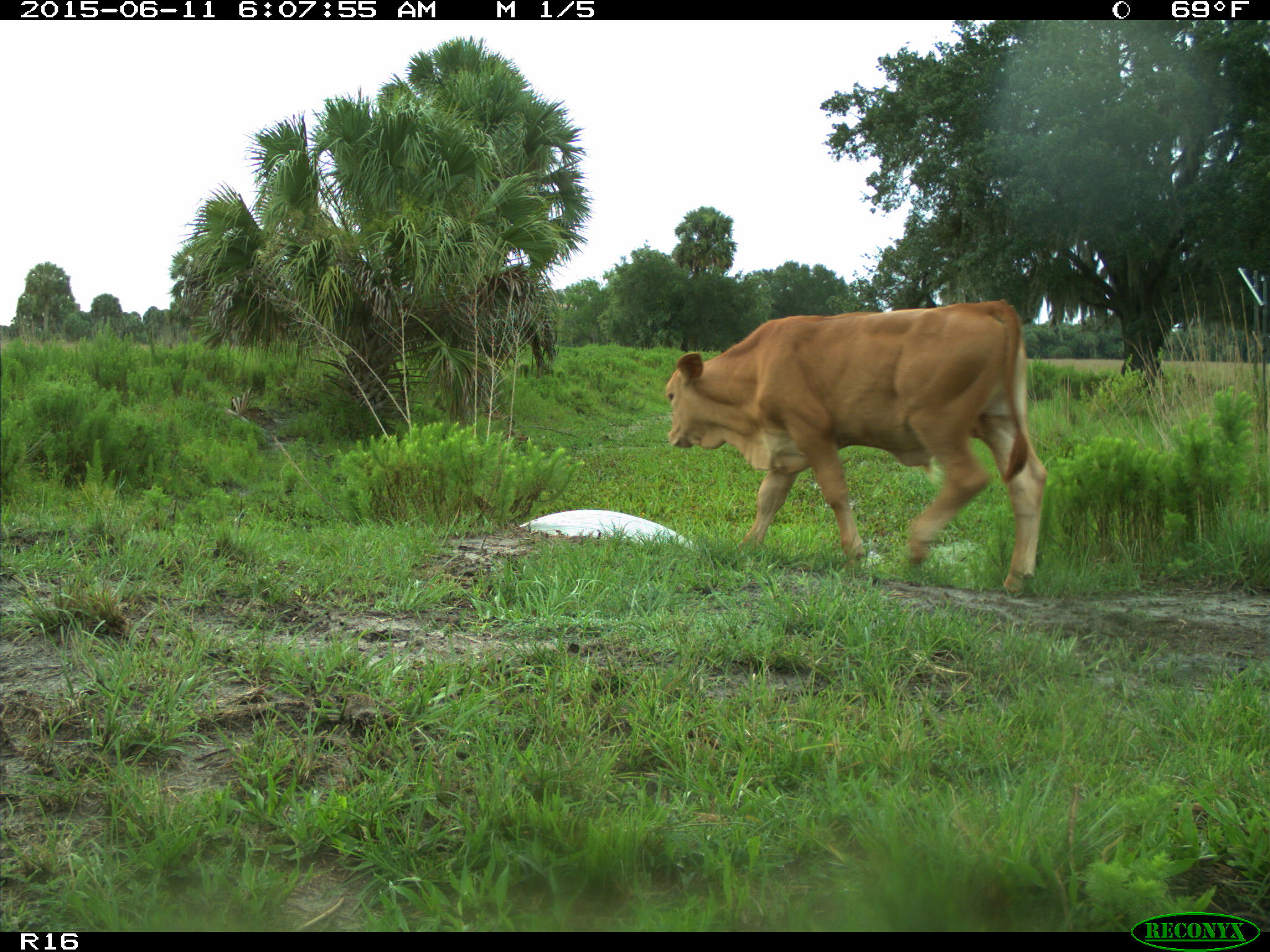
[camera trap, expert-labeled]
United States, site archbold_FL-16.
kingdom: Animalia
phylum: Chordata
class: Mammalia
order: Artiodactyla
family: Bovidae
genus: Bos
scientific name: Bos taurus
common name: domestic cow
Bos taurus (domestic cow).